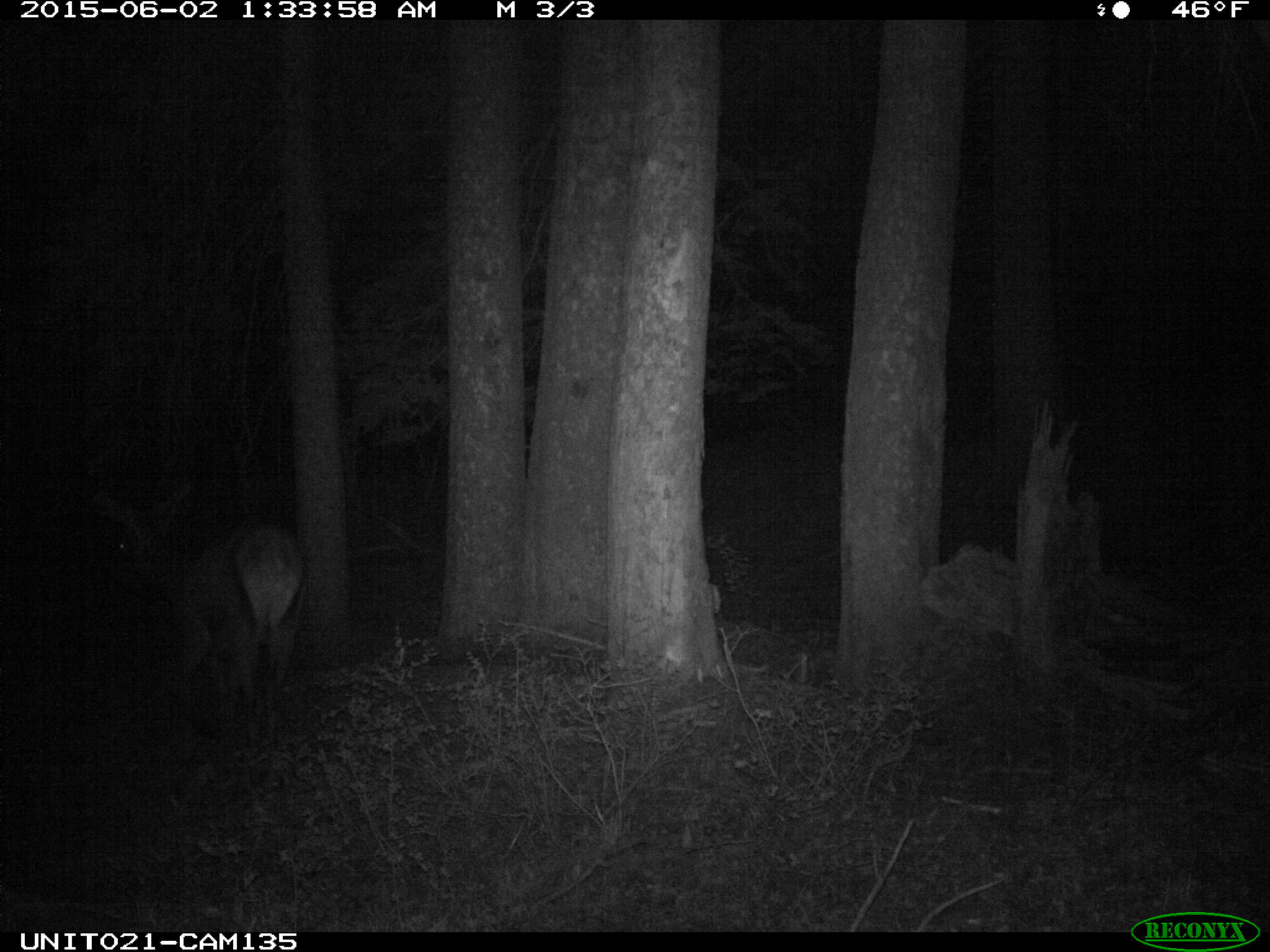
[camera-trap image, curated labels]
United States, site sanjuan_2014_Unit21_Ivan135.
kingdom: Animalia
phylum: Chordata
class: Mammalia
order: Artiodactyla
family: Cervidae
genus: Cervus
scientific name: Cervus elaphus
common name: red deer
Cervus elaphus (red deer).